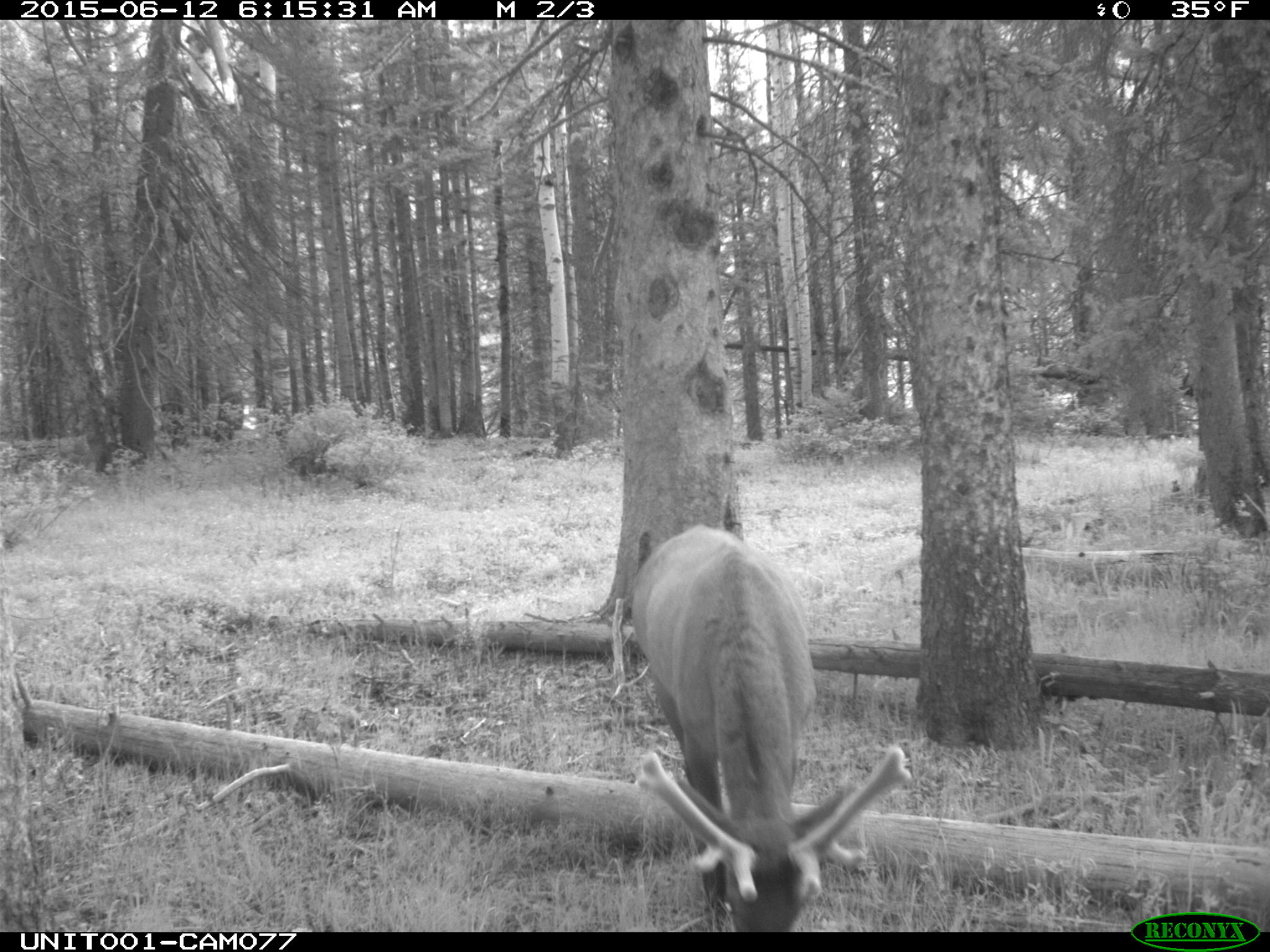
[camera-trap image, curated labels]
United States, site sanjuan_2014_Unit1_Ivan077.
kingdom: Animalia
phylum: Chordata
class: Mammalia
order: Artiodactyla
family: Cervidae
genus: Cervus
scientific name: Cervus elaphus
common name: red deer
Cervus elaphus (red deer).